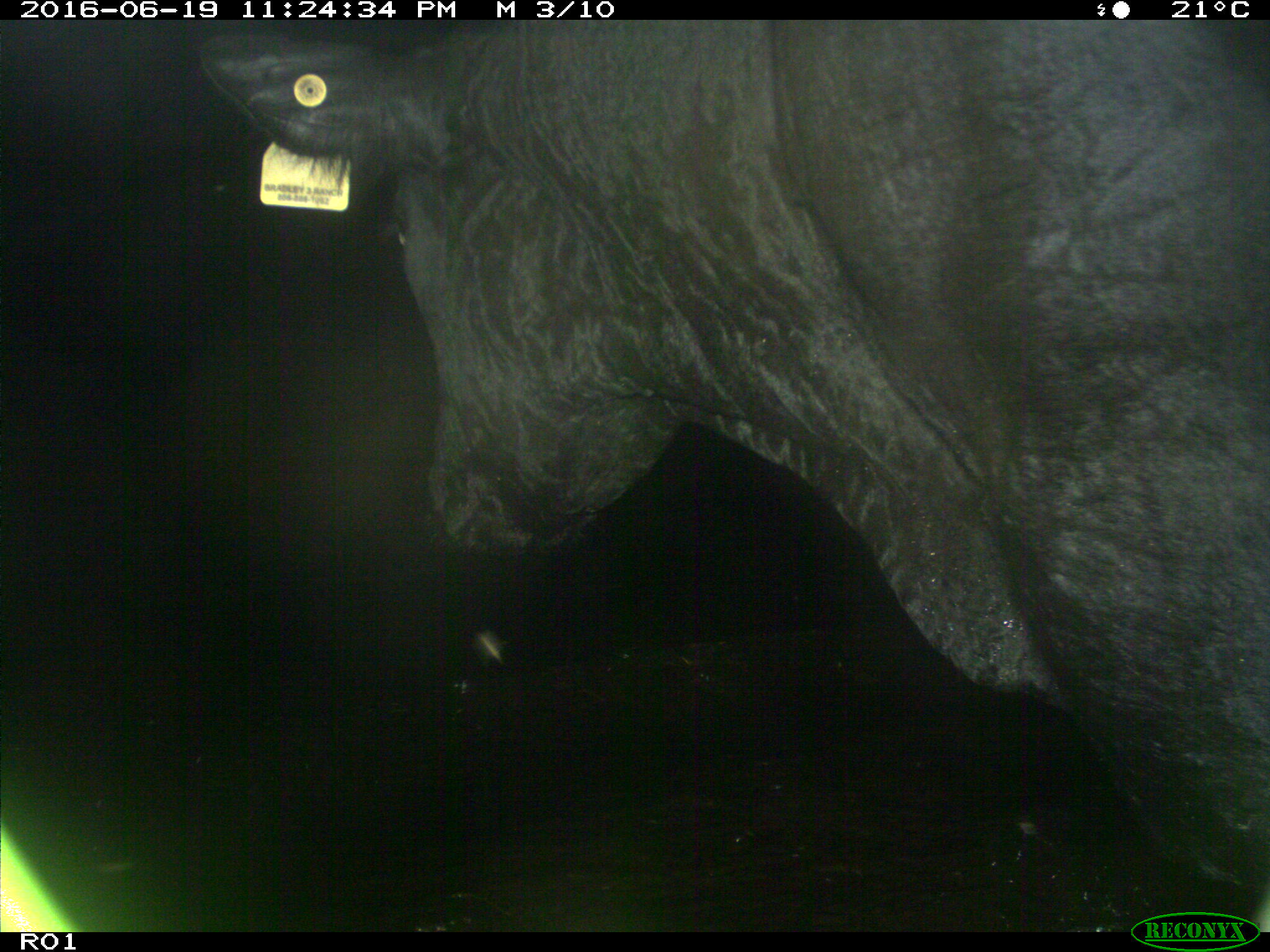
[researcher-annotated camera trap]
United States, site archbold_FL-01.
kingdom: Animalia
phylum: Chordata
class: Mammalia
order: Artiodactyla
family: Bovidae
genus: Bos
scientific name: Bos taurus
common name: domestic cow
Bos taurus (domestic cow).